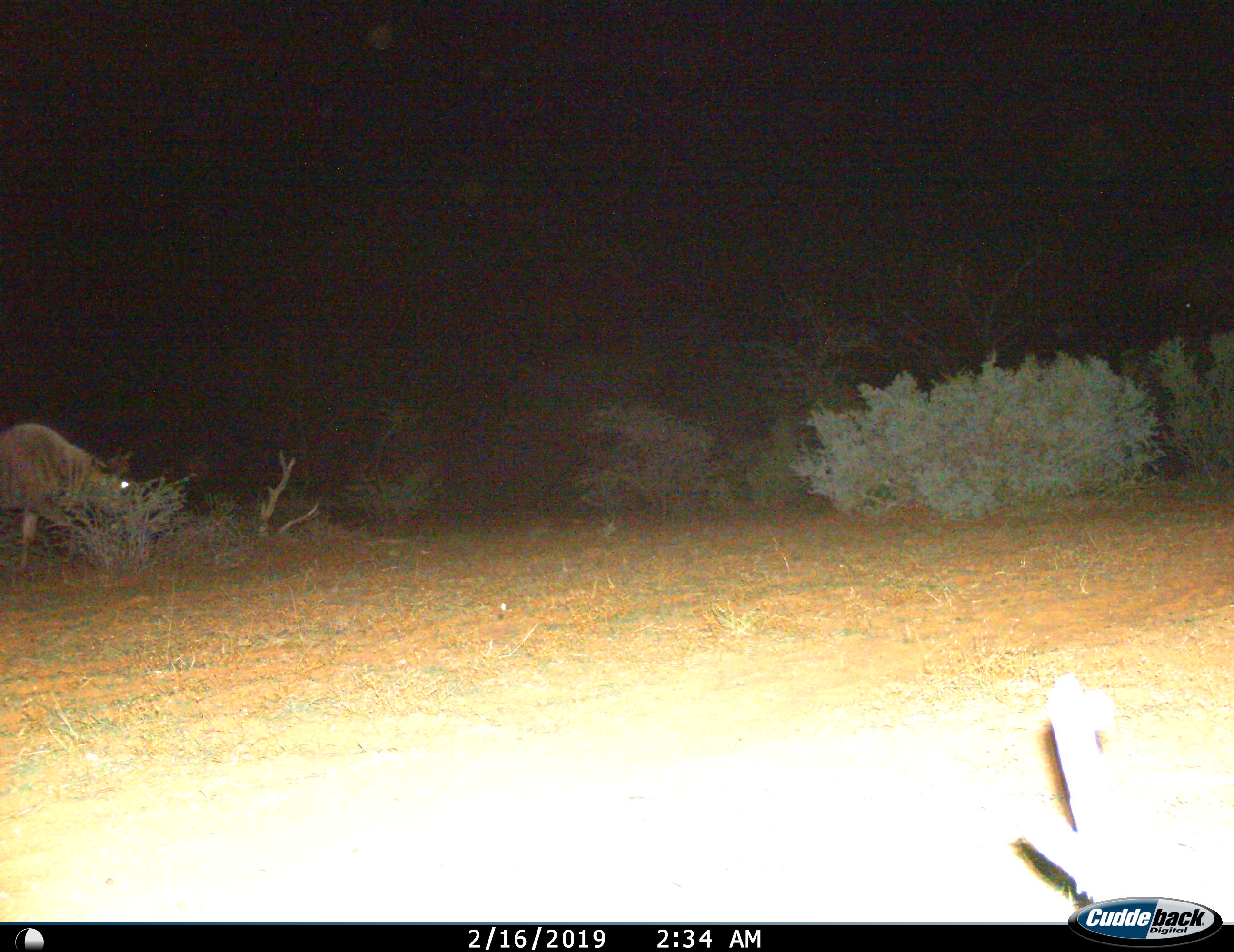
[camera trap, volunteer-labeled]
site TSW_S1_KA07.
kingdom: Animalia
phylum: Chordata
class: Mammalia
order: Artiodactyla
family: Bovidae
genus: Connochaetes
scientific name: Connochaetes taurinus taurinus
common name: blue wildebeest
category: wildebeestblue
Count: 1.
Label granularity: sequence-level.